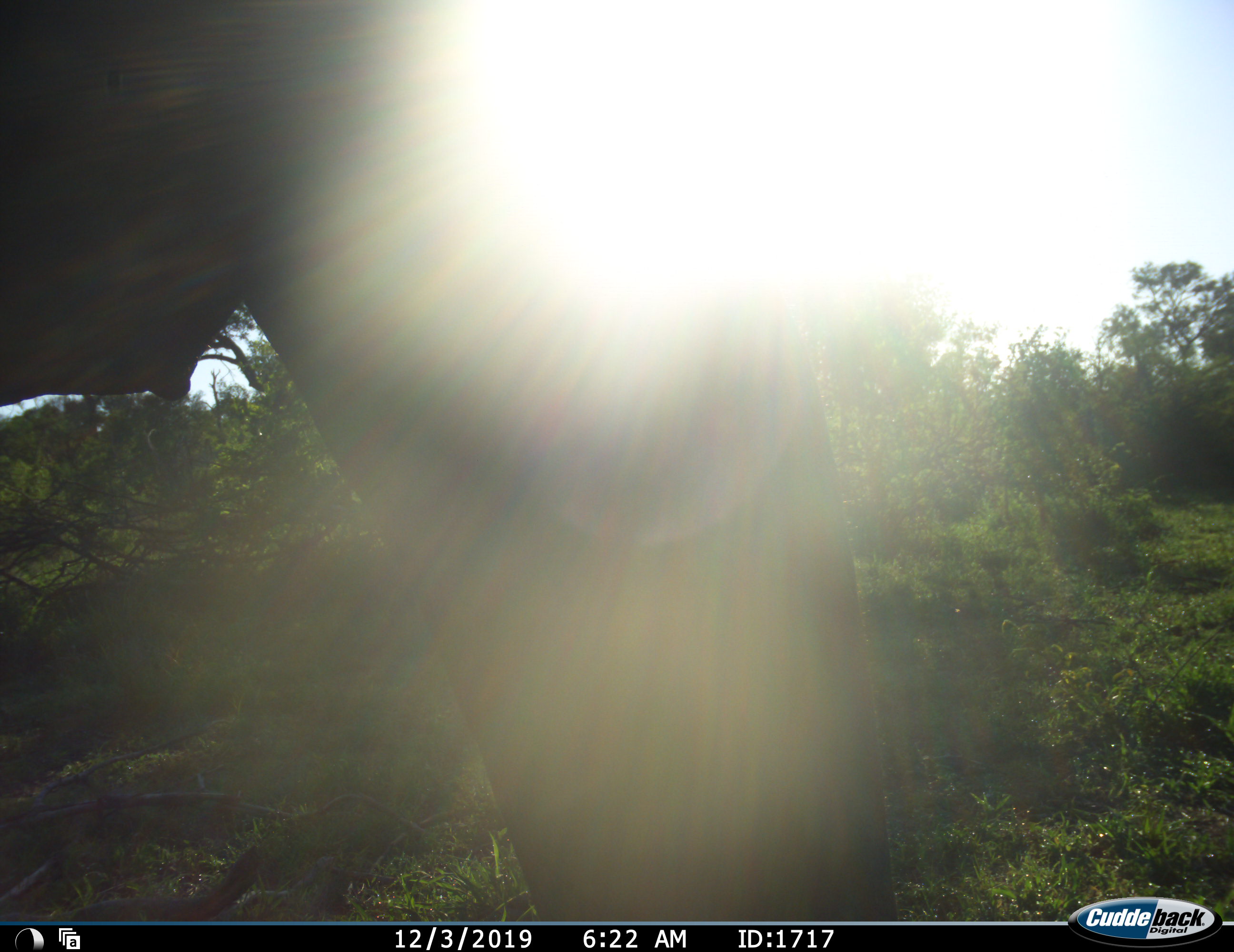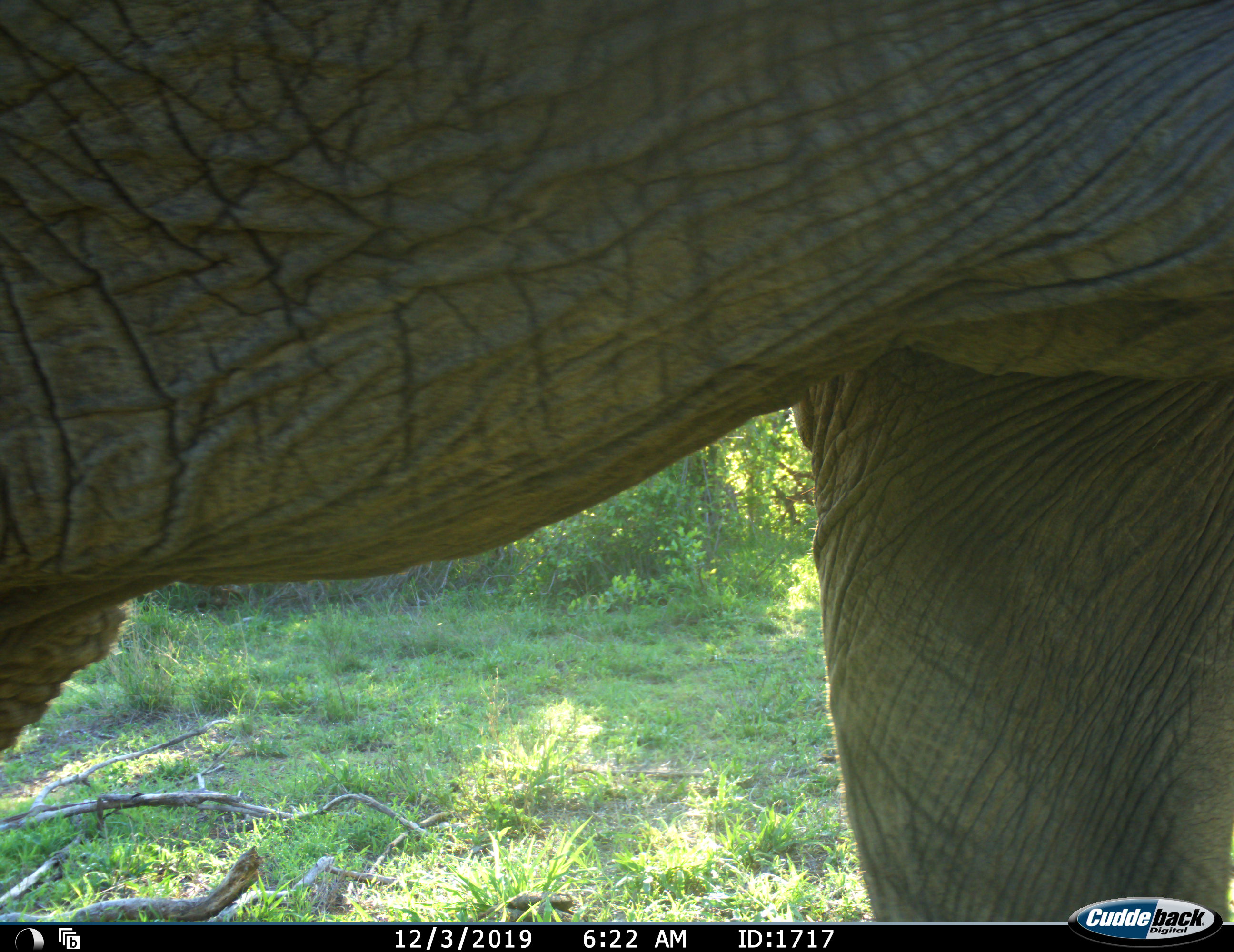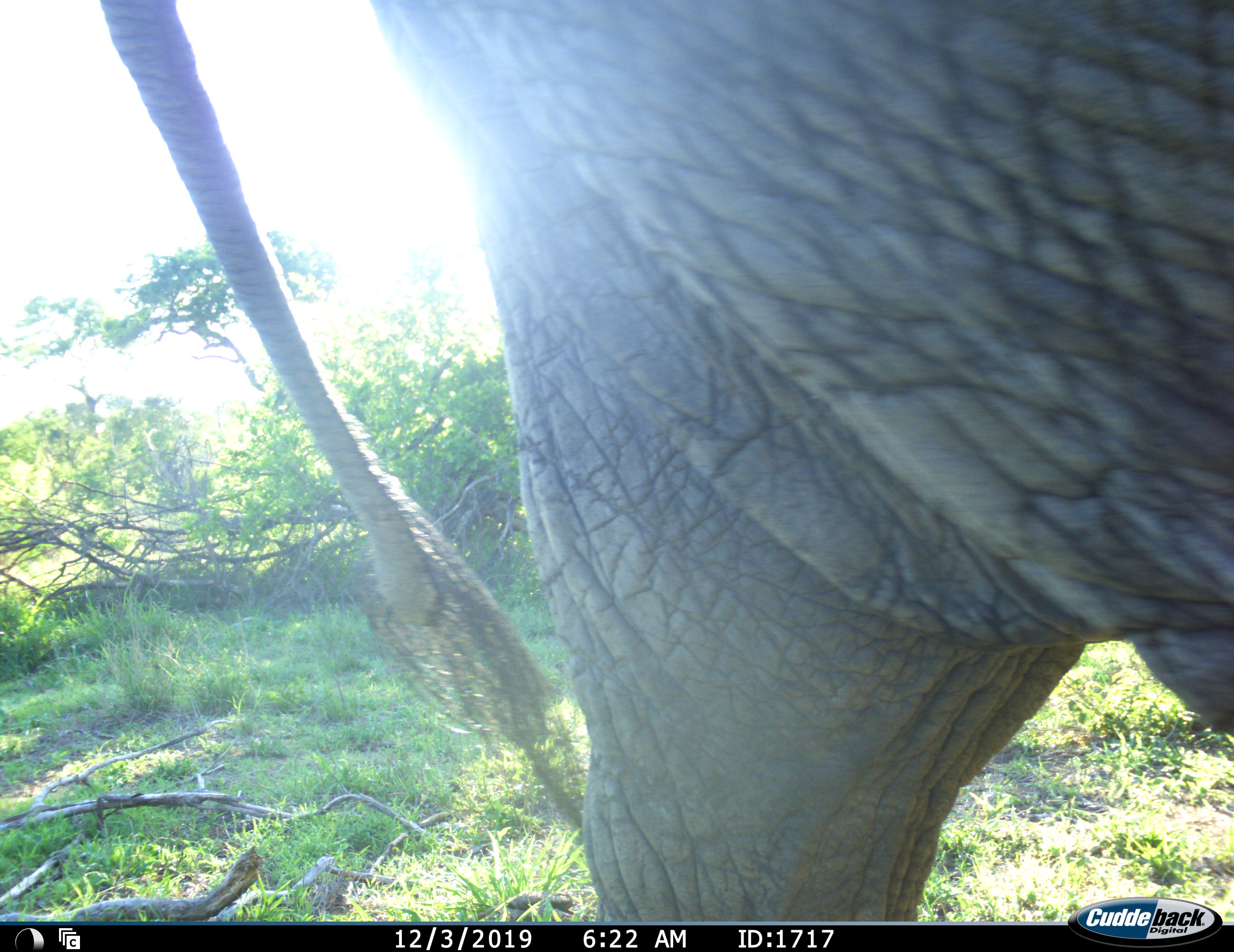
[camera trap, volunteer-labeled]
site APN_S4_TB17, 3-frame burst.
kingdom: Animalia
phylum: Chordata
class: Mammalia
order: Proboscidea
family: Elephantidae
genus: Loxodonta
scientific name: Loxodonta africana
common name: african bush elephant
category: elephant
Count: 1.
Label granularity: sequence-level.